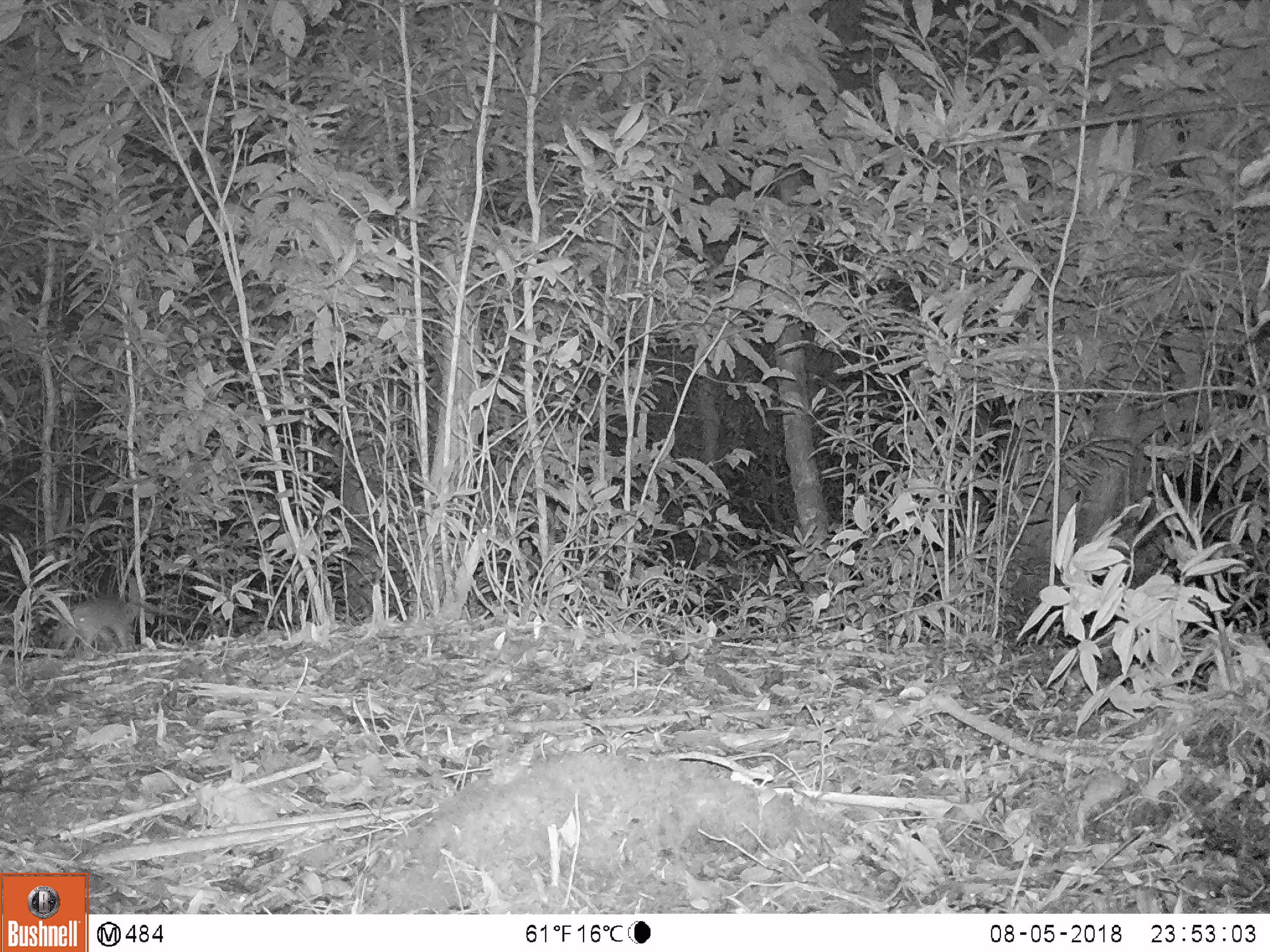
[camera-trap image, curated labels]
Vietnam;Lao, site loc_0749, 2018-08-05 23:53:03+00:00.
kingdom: Animalia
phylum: Chordata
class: Mammalia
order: Rodentia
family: Muridae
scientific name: Muridae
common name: old-world mice and rats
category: unidentified murid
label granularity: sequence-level